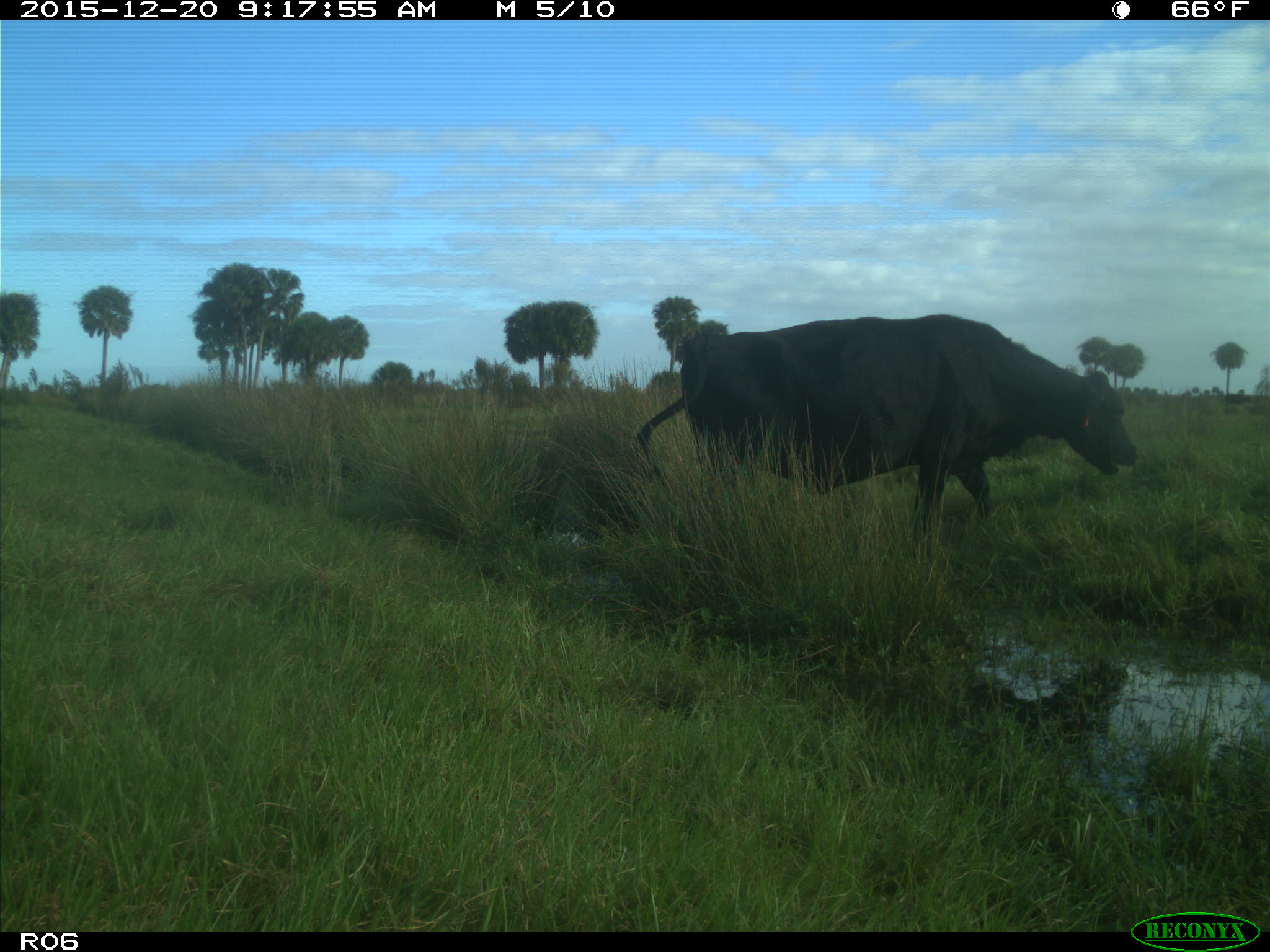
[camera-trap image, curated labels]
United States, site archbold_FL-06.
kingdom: Animalia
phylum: Chordata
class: Mammalia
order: Artiodactyla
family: Bovidae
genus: Bos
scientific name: Bos taurus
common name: domestic cow